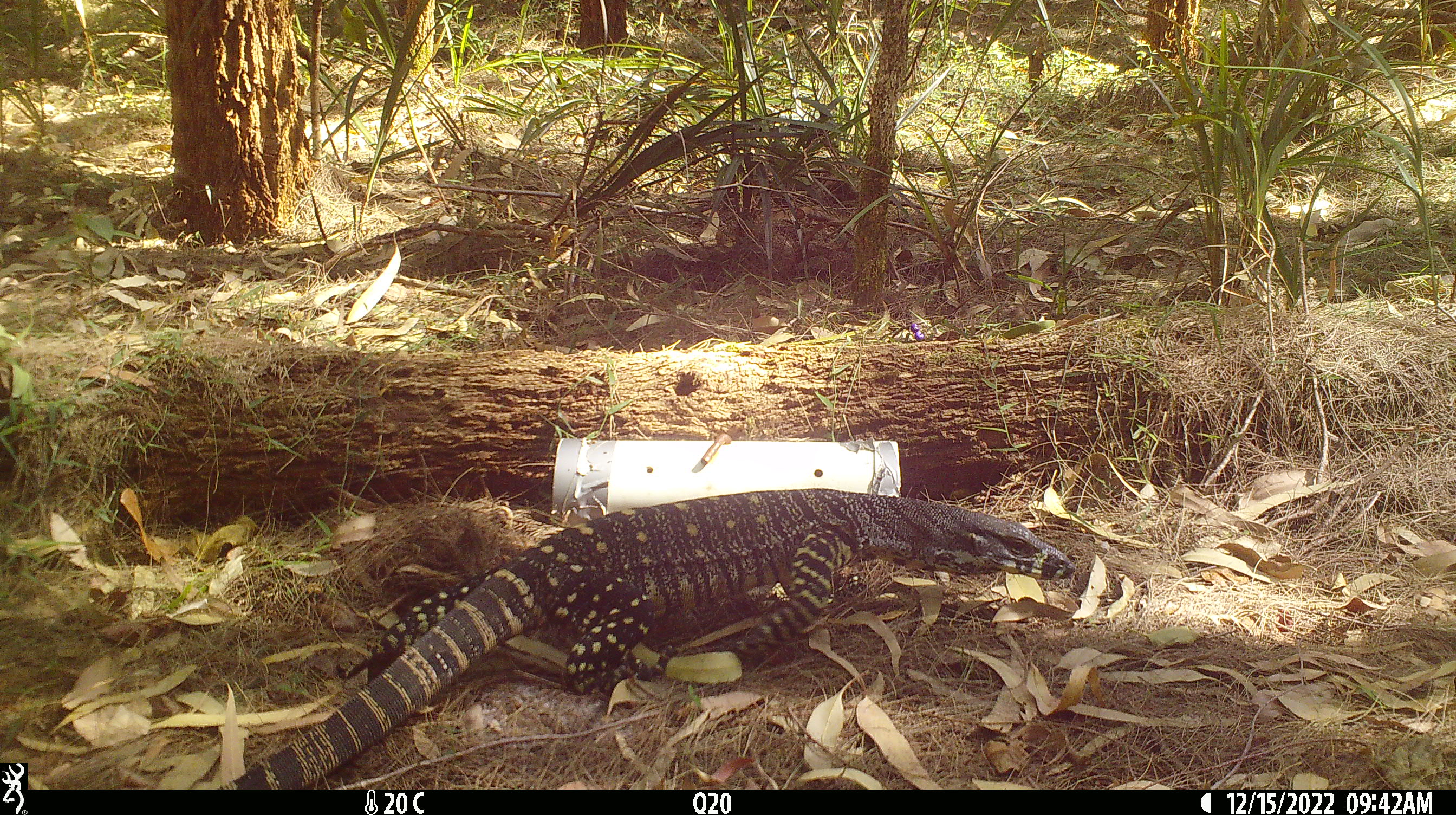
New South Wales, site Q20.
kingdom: Animalia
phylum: Chordata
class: Reptilia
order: Squamata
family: Varanidae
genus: Varanus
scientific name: Varanus varius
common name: lace monitor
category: goanna